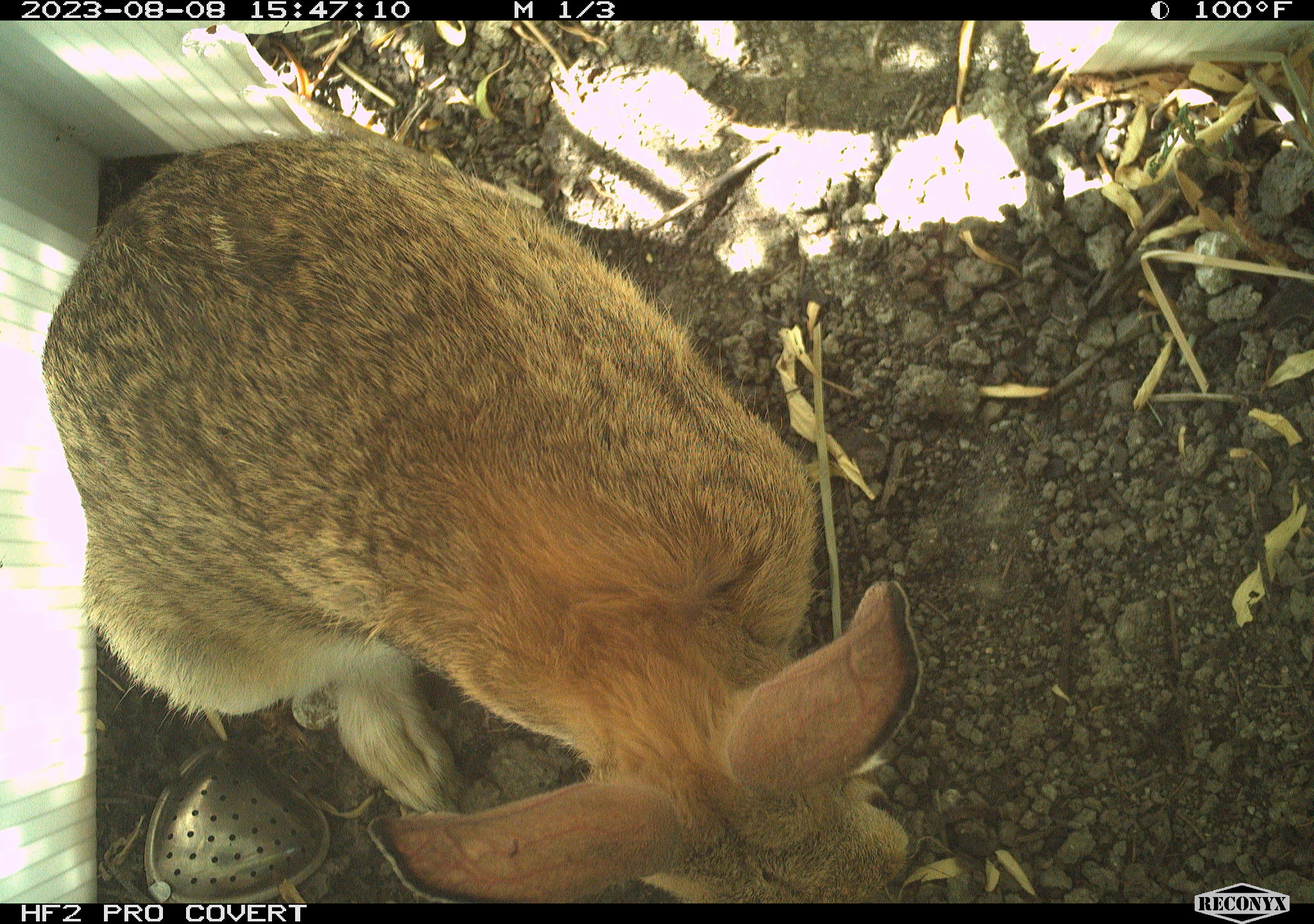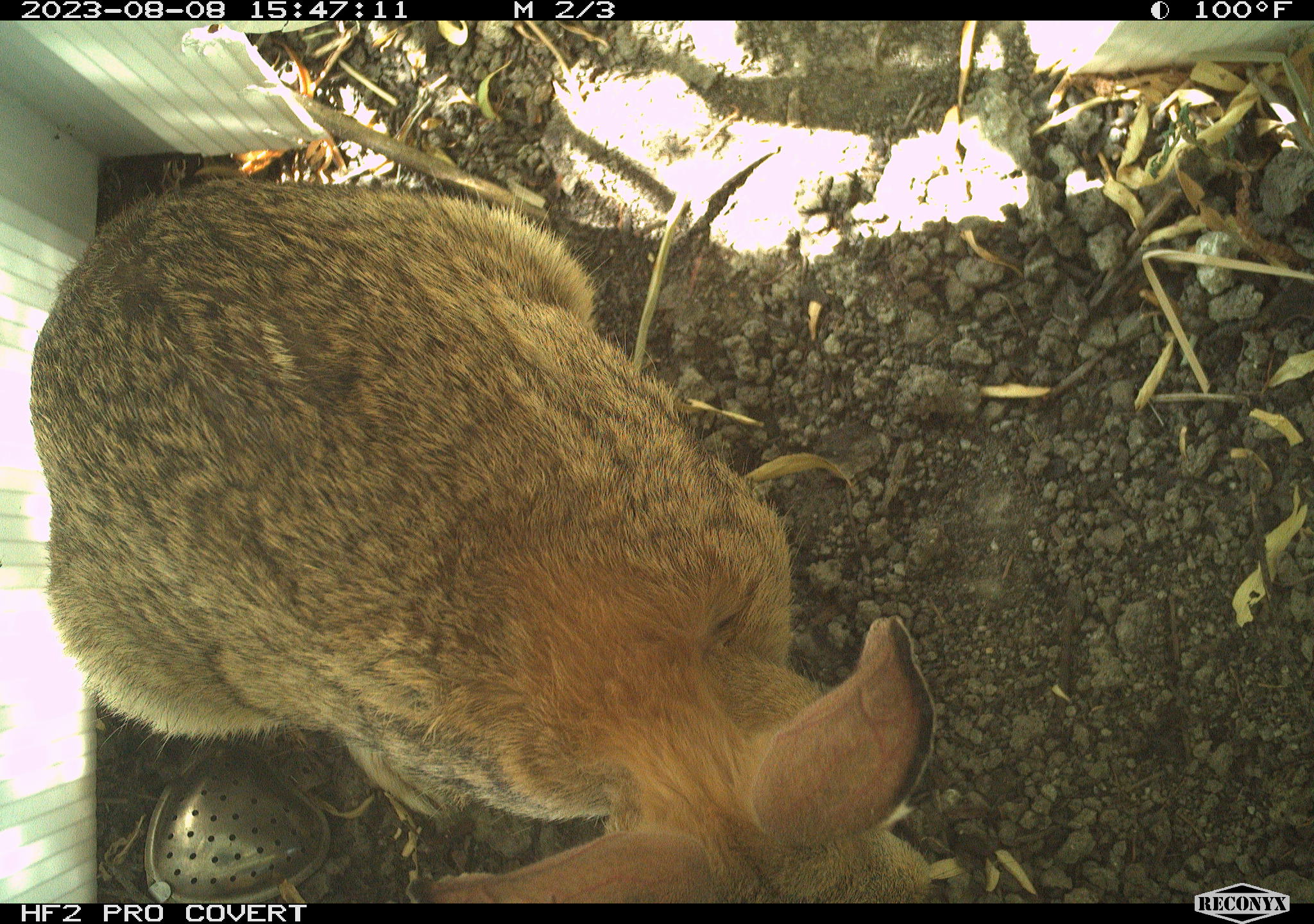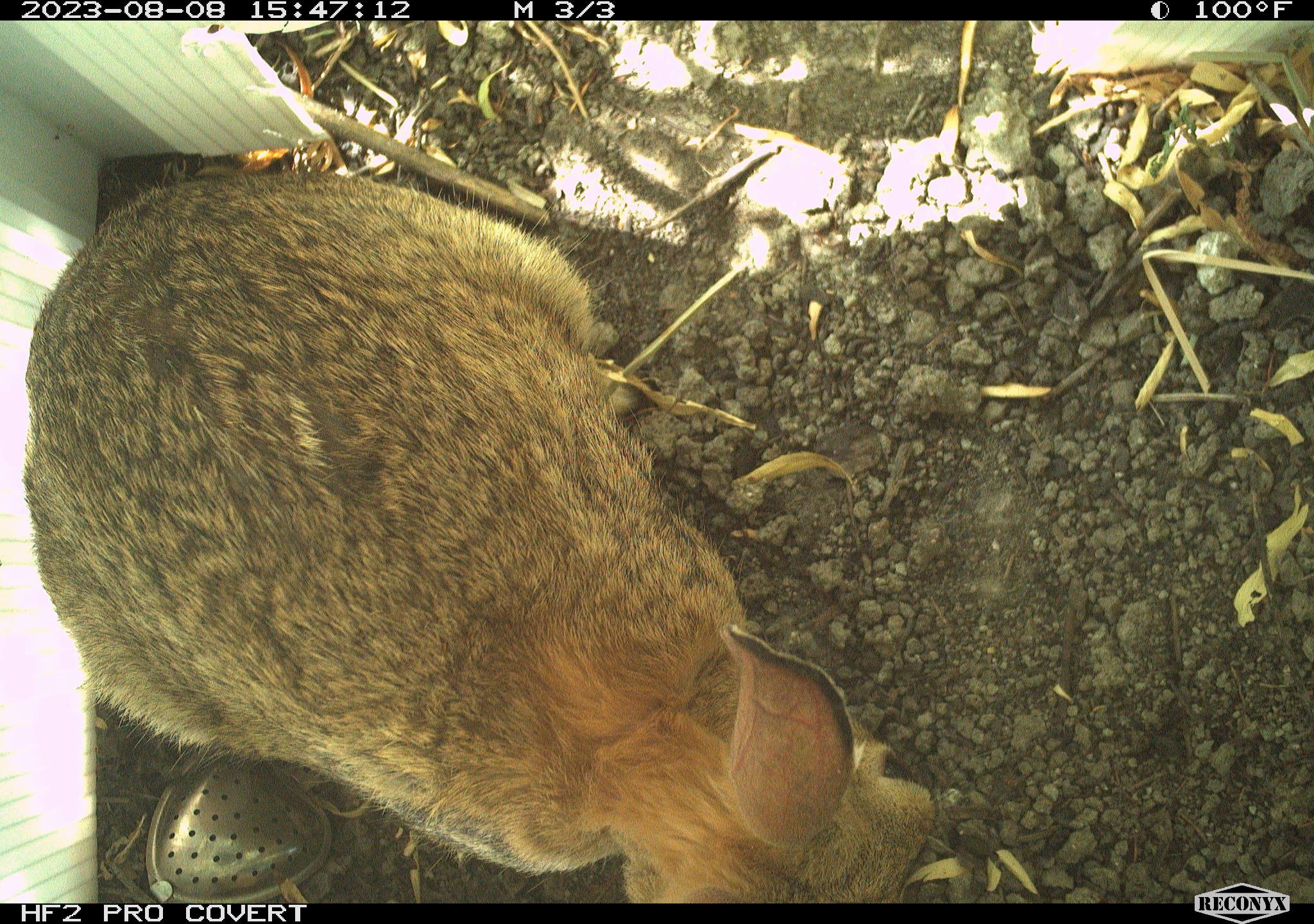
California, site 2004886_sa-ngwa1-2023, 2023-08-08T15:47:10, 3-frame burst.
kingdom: Animalia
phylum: Chordata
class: Mammalia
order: Lagomorpha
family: Leporidae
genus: Sylvilagus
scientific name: Sylvilagus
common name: cottontail rabbits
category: sylvilagus species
Sylvilagus species (cottontail rabbits) (Sylvilagus).